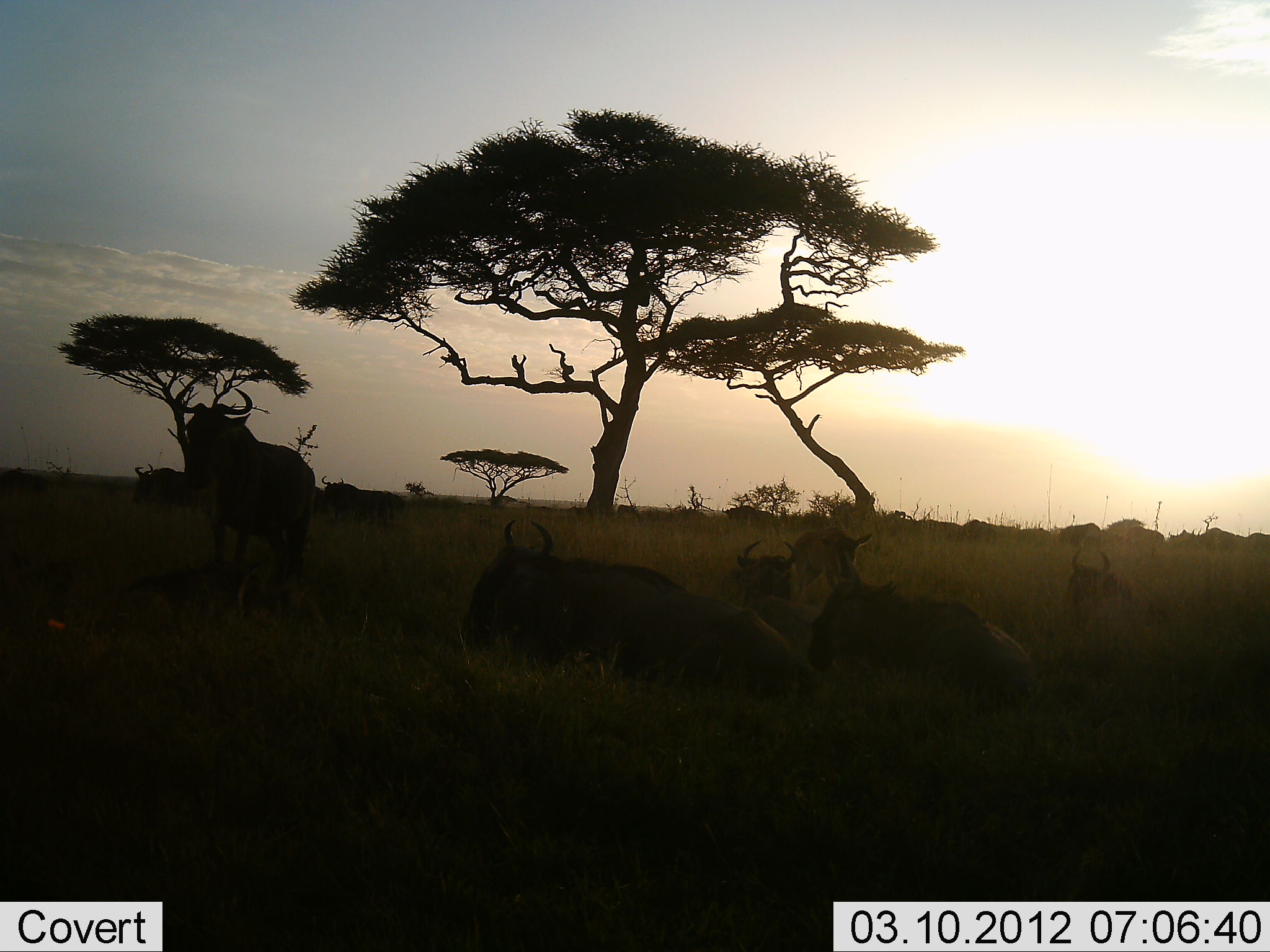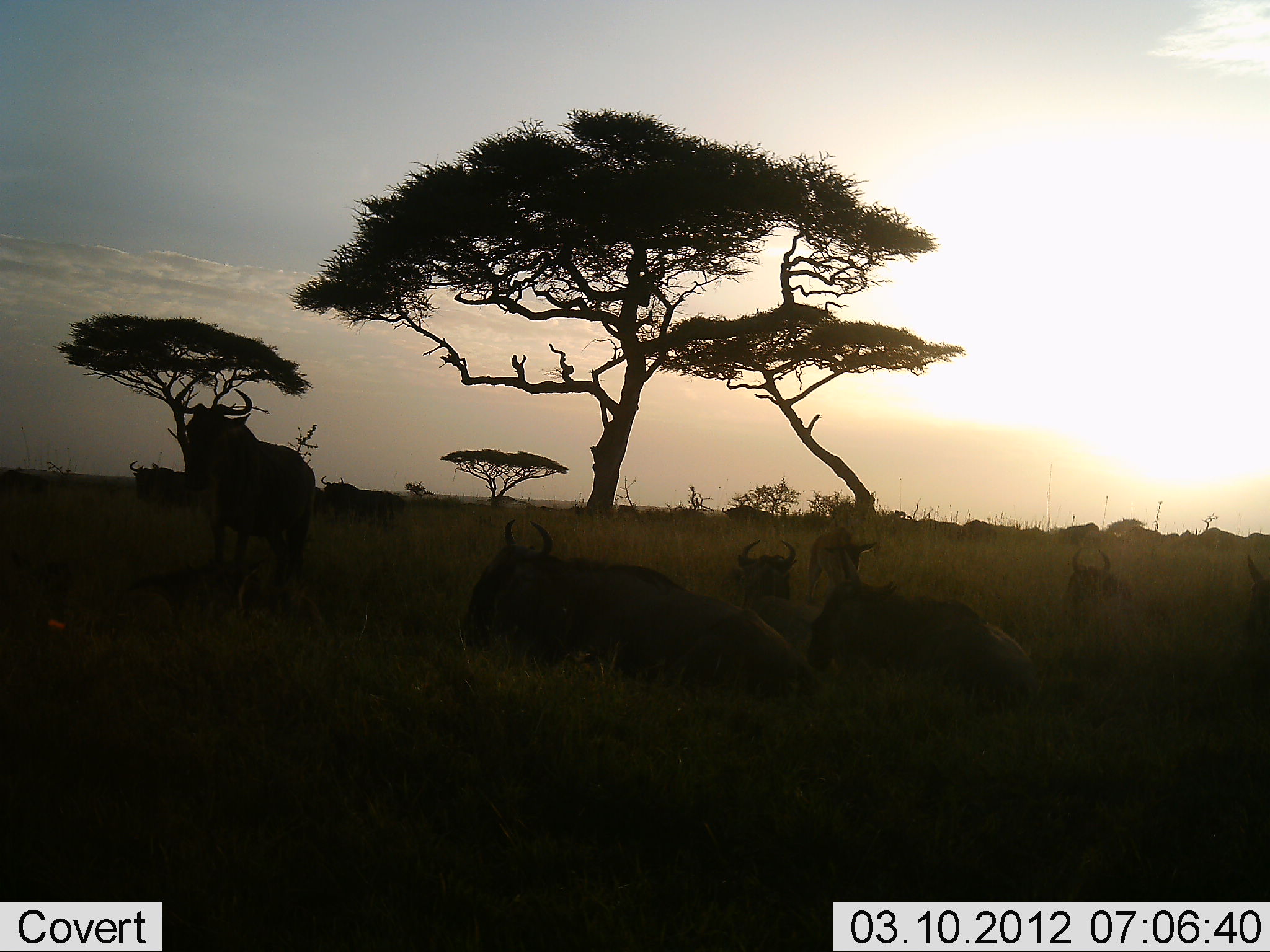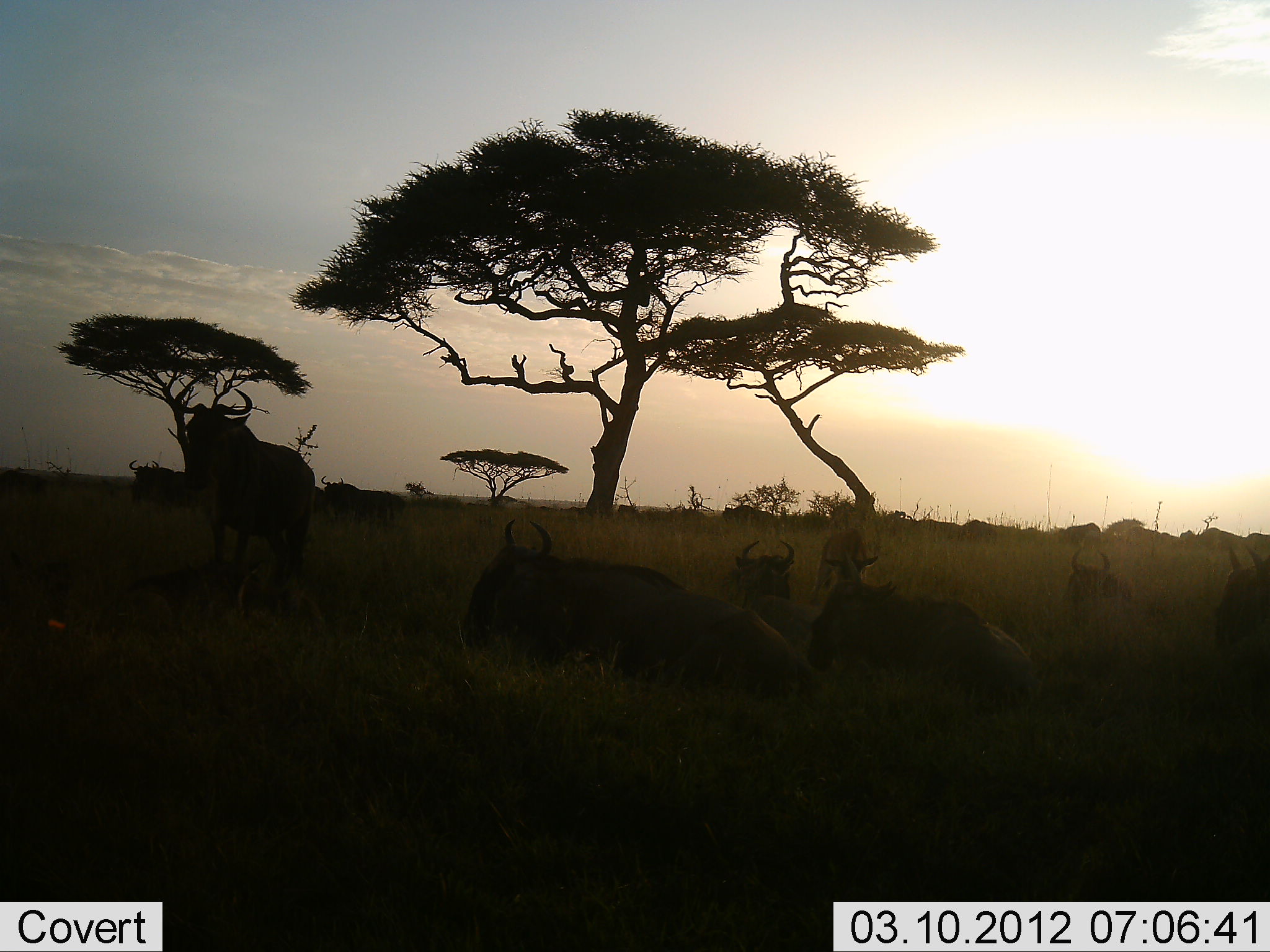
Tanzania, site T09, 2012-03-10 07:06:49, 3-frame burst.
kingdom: Animalia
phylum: Chordata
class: Mammalia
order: Artiodactyla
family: Bovidae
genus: Connochaetes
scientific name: Connochaetes taurinus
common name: blue wildebeest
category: wildebeest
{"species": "wildebeest (blue wildebeest) (Connochaetes taurinus)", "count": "11-50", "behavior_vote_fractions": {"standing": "67%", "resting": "93%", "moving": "13%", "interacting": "7%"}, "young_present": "20%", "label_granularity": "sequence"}